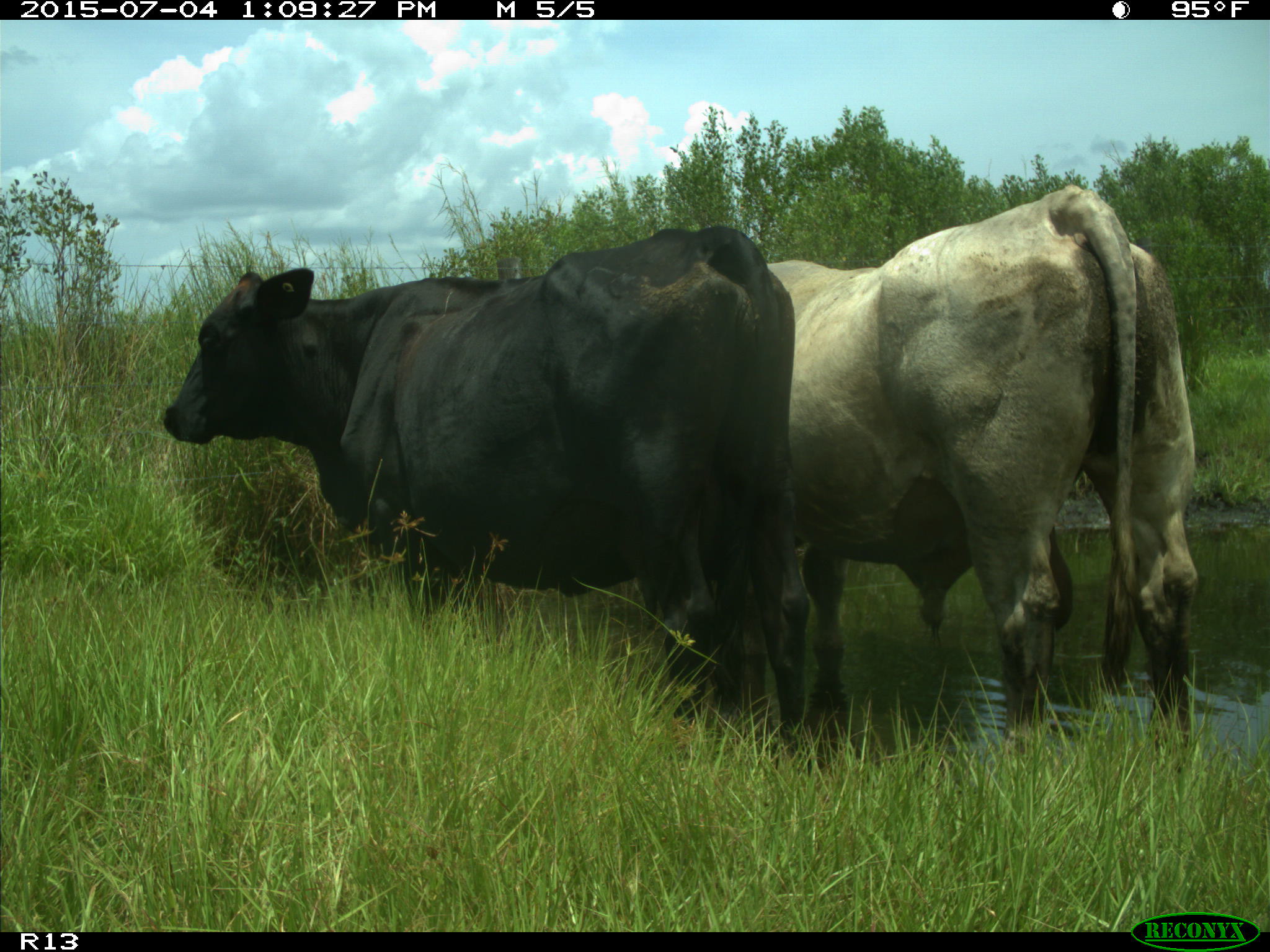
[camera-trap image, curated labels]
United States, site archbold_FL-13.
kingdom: Animalia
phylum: Chordata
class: Mammalia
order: Artiodactyla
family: Bovidae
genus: Bos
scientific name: Bos taurus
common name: domestic cow